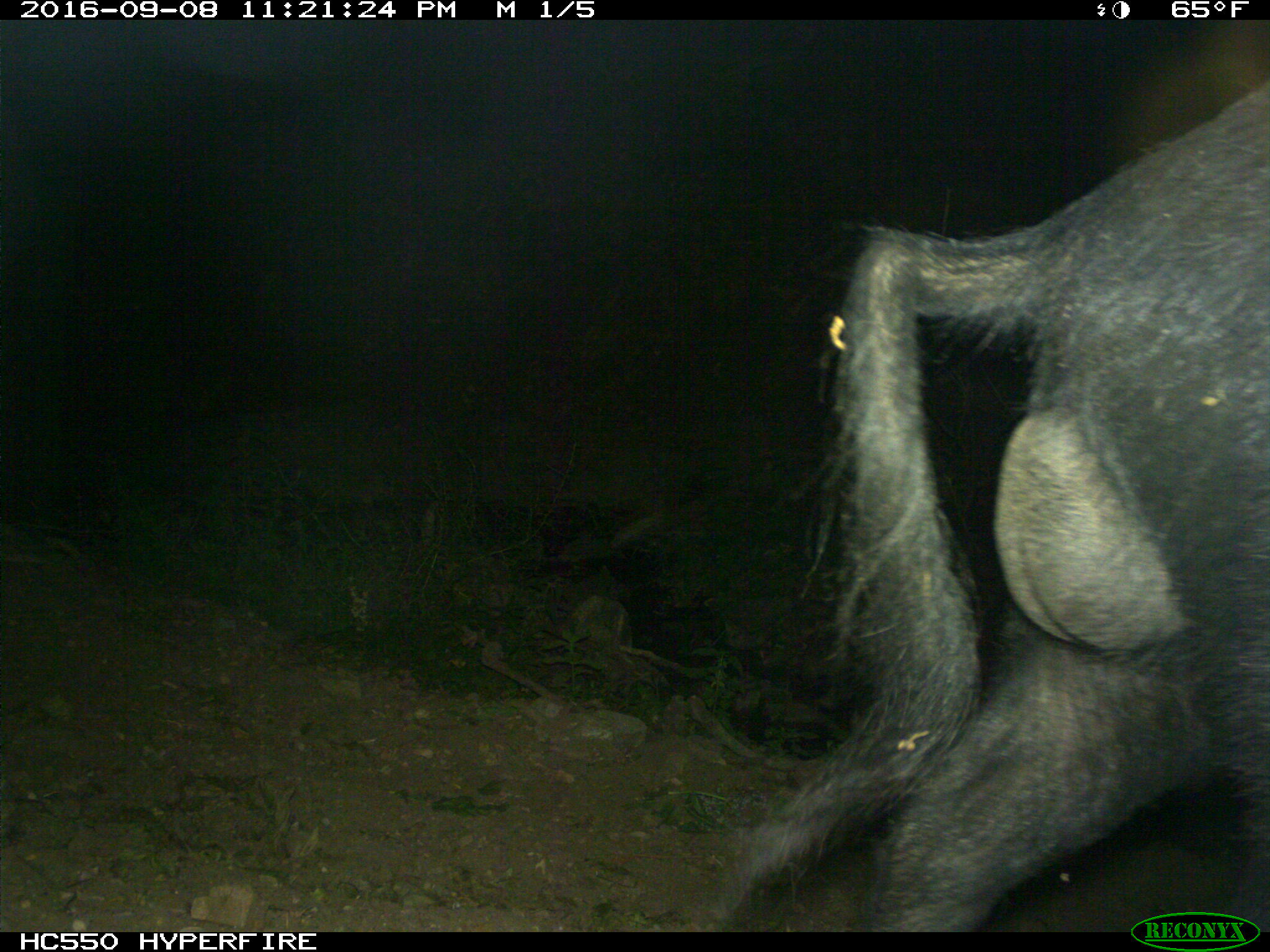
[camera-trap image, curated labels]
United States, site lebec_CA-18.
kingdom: Animalia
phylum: Chordata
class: Mammalia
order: Artiodactyla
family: Suidae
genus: Sus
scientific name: Sus scrofa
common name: wild boar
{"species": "Sus scrofa (wild boar)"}